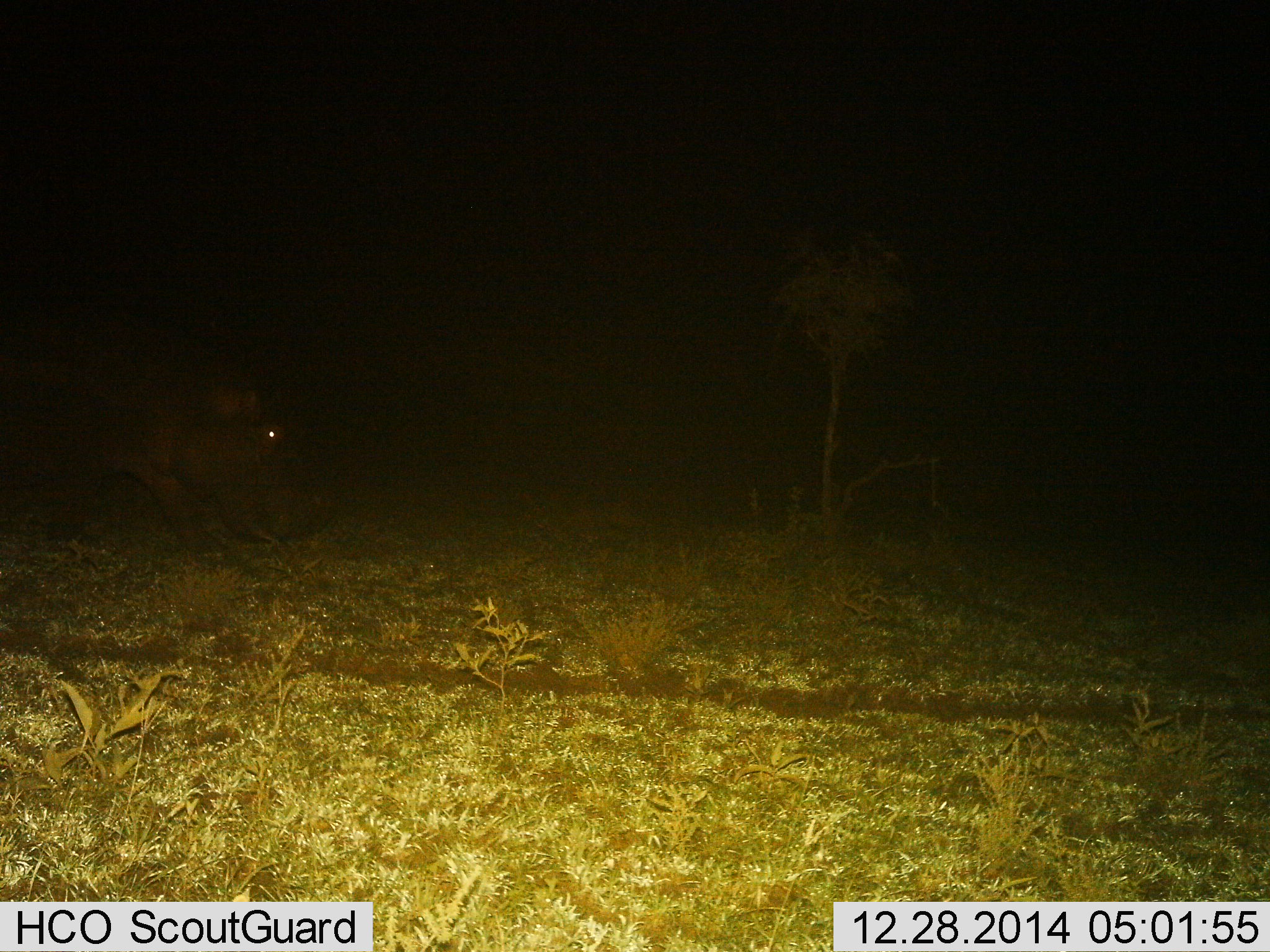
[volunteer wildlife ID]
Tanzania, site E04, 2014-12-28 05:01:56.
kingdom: Animalia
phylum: Chordata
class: Mammalia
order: Artiodactyla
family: Hippopotamidae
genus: Hippopotamus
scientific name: Hippopotamus amphibius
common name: hippopotamus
Hippopotamus (Hippopotamus amphibius), count 1. Behavior (volunteer vote fractions): standing 0%, resting 0%, moving 90%, interacting 0%. Young present (vote fraction): 0%. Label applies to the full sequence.